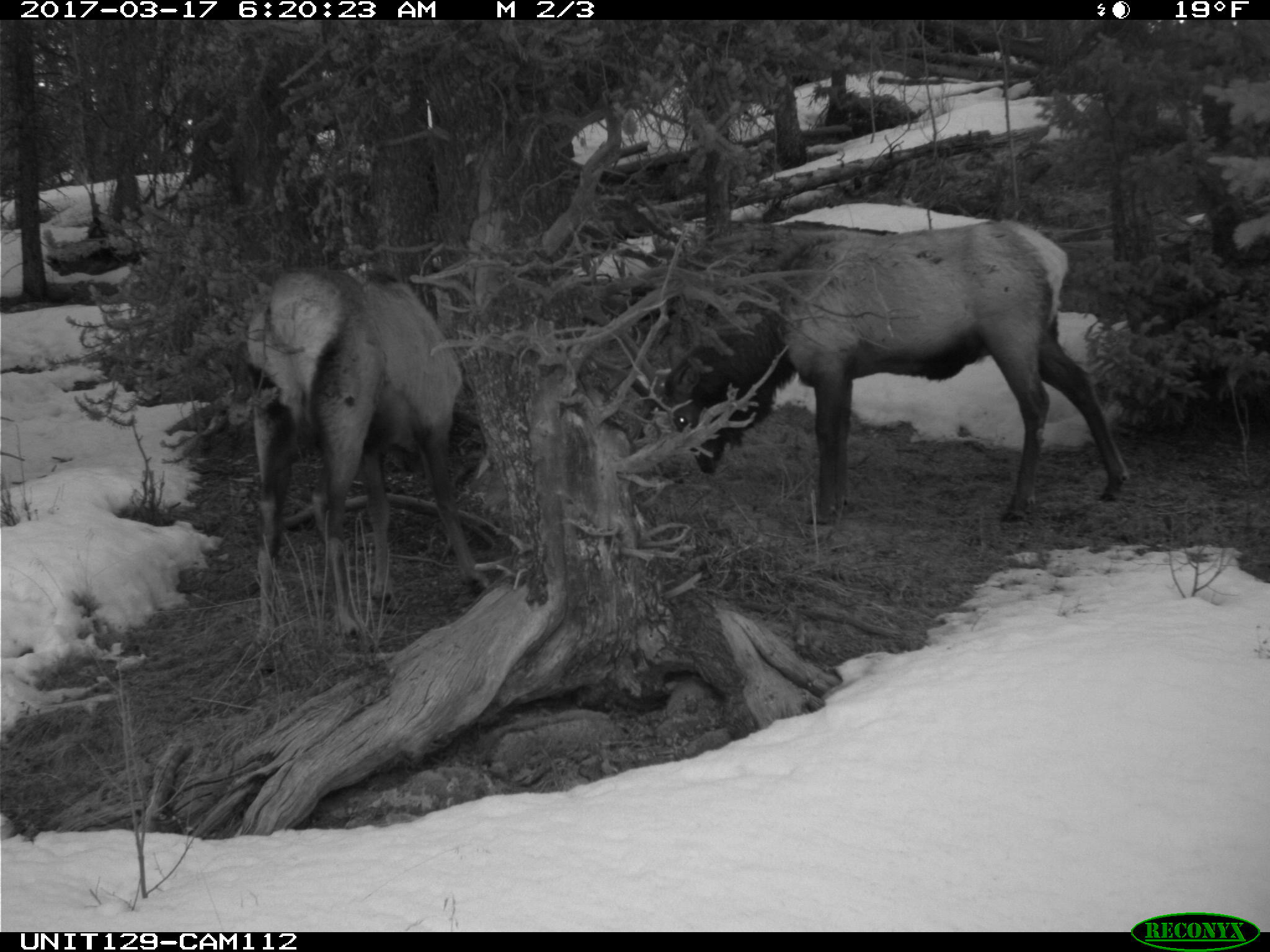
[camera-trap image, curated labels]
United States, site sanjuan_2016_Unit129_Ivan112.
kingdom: Animalia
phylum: Chordata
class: Mammalia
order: Artiodactyla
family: Cervidae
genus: Cervus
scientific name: Cervus elaphus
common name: red deer